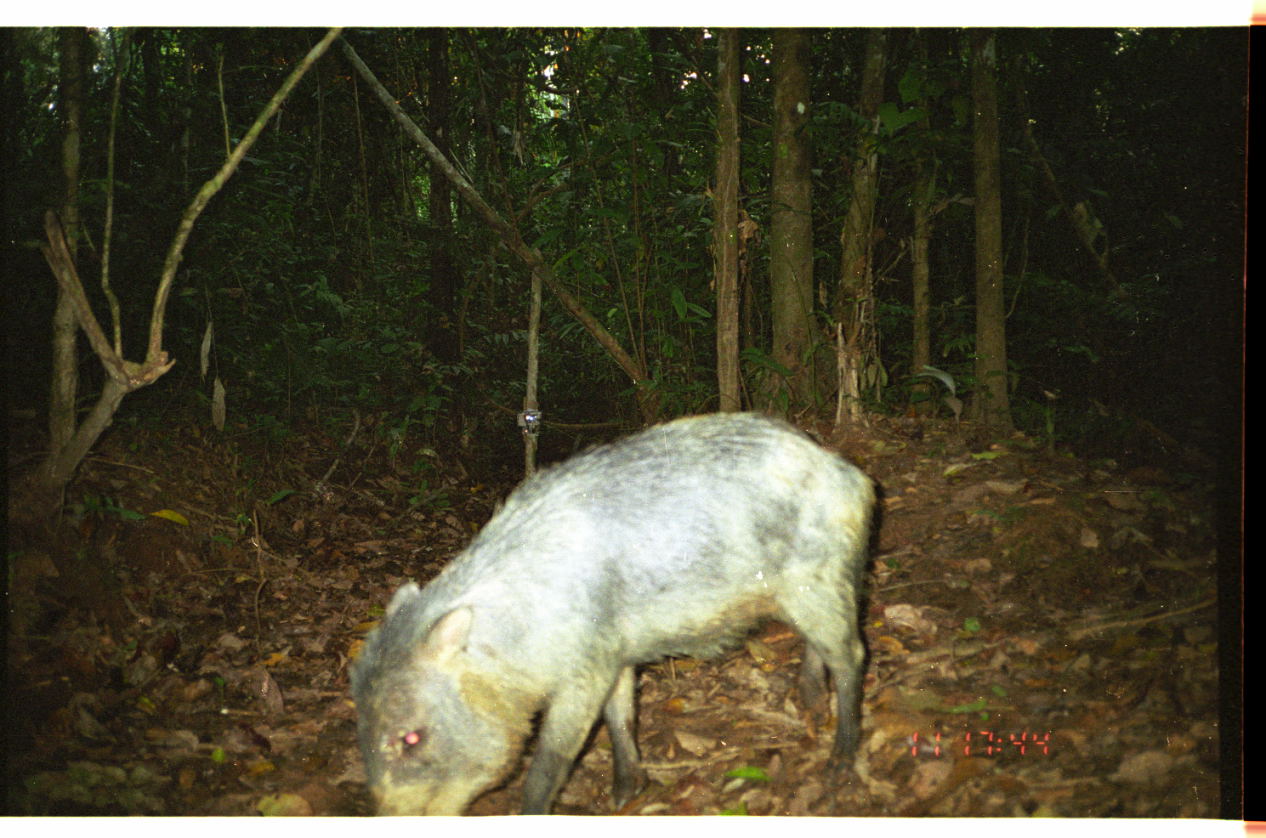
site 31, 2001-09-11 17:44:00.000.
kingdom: Animalia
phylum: Chordata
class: Mammalia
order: Artiodactyla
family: Tayassuidae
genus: Tayassu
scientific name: Tayassu pecari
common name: white-lipped peccary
Tayassu pecari (white-lipped peccary).